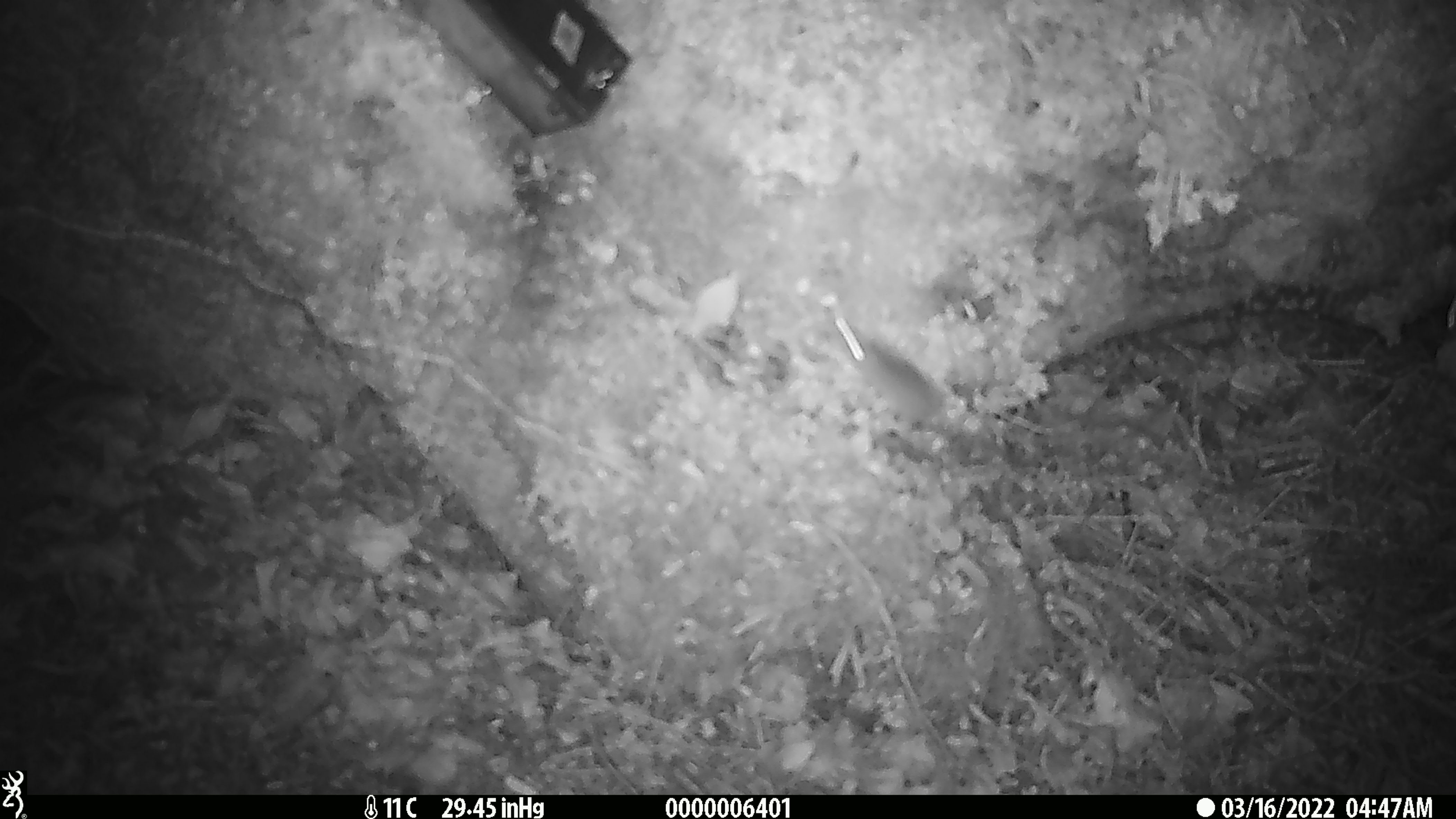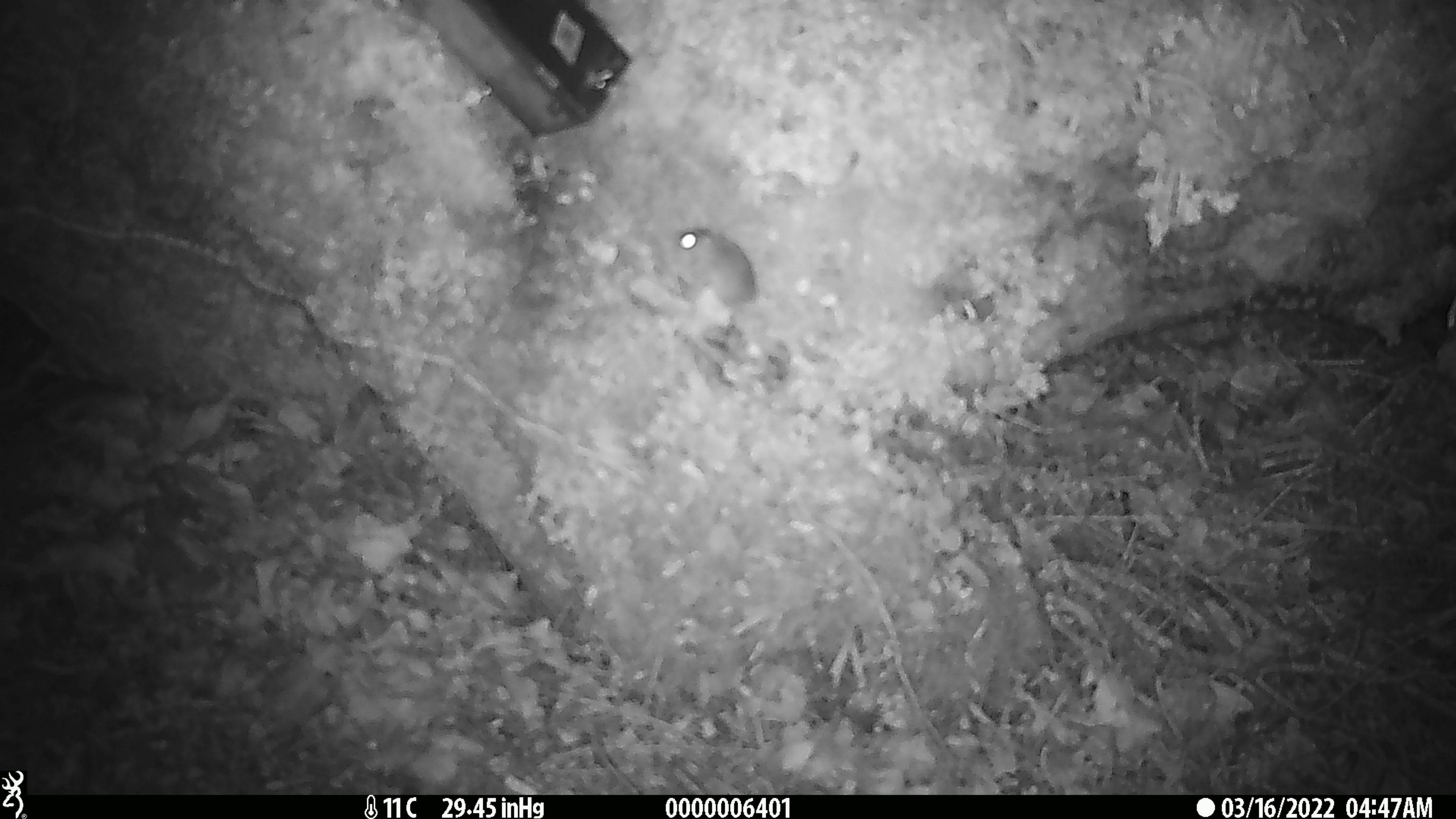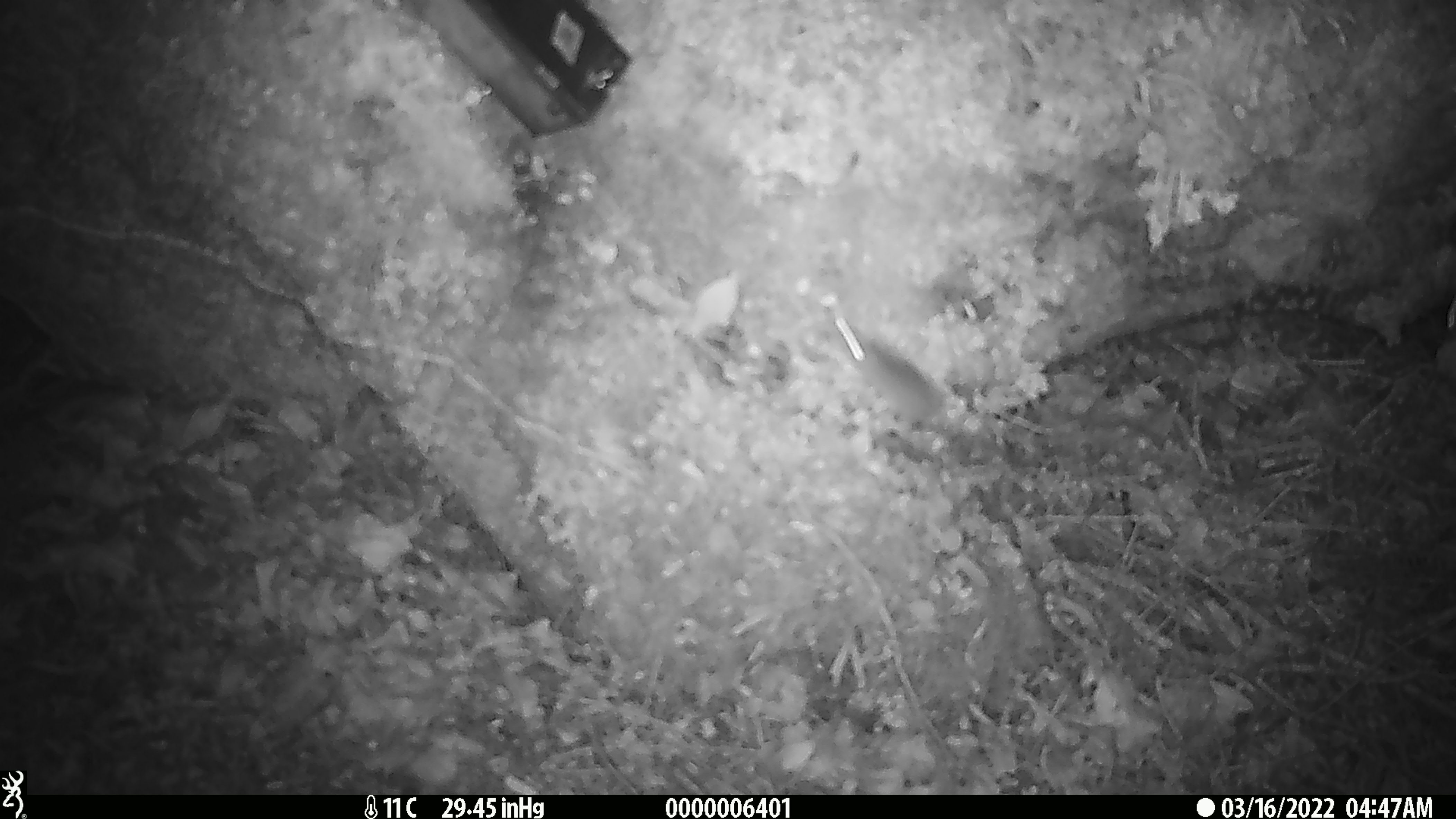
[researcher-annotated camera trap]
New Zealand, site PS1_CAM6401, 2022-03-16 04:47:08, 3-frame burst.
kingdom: Animalia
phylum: Chordata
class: Mammalia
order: Rodentia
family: Muridae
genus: Mus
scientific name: Mus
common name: mouse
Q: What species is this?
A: Mouse (Mus).